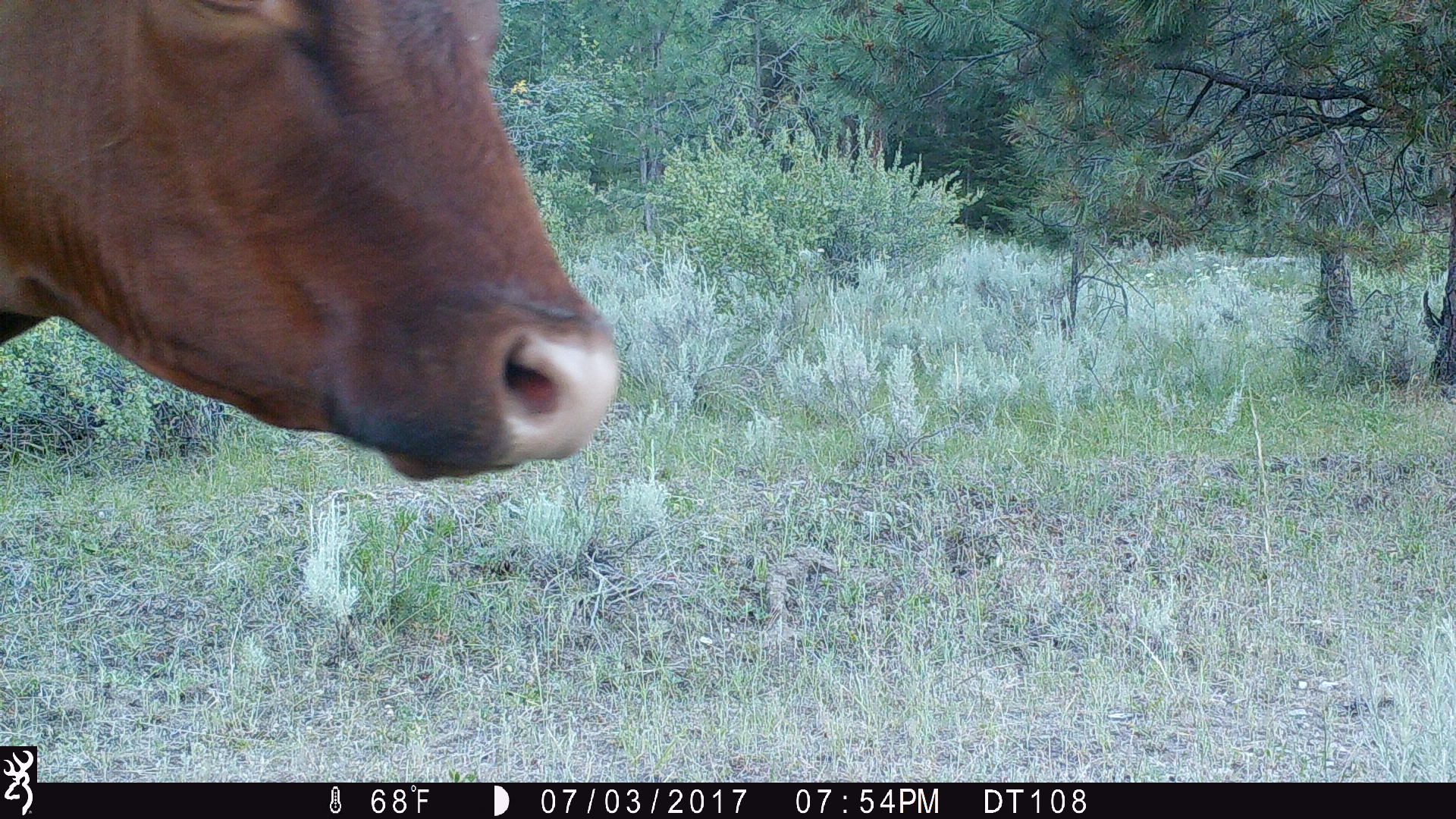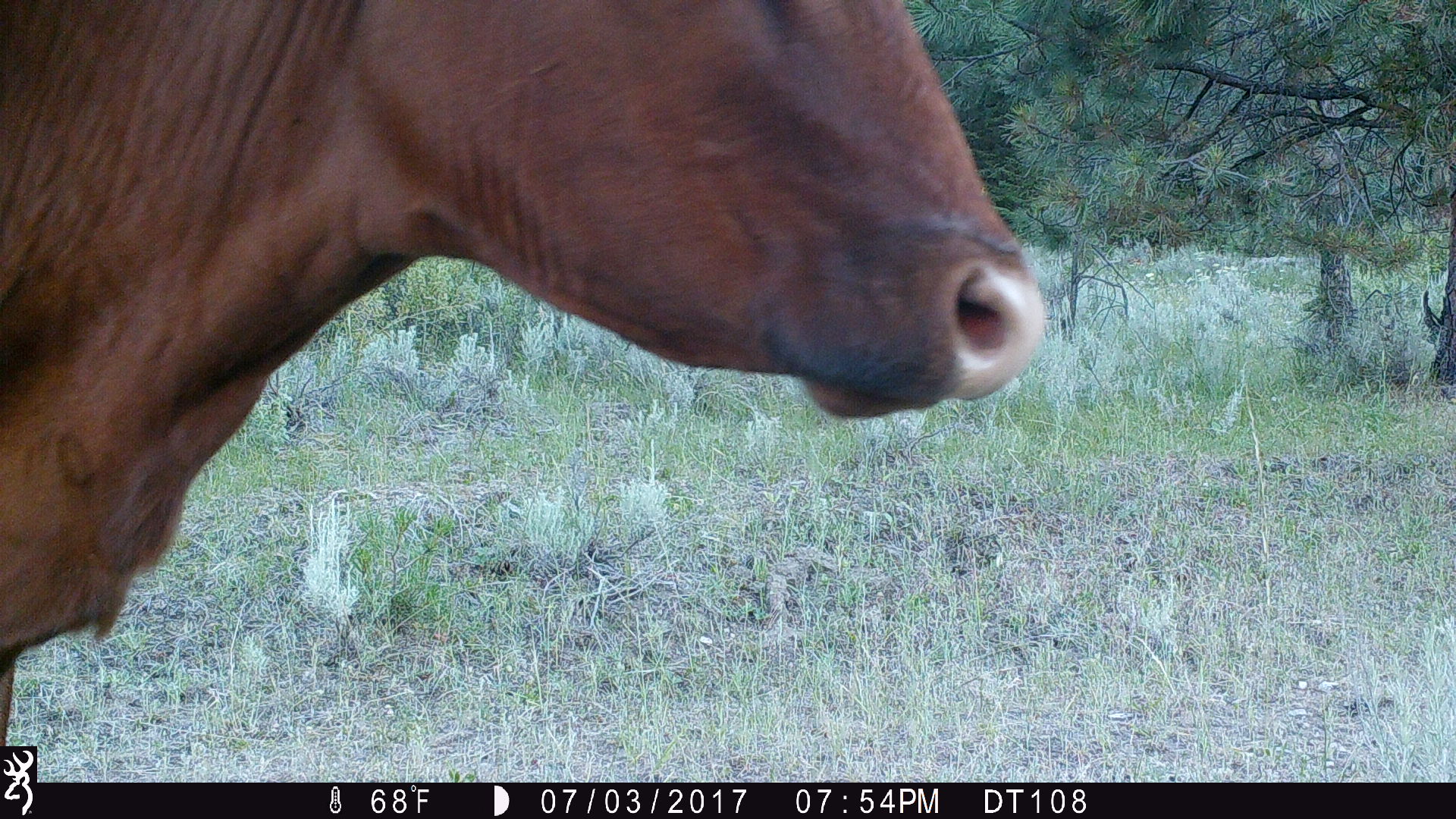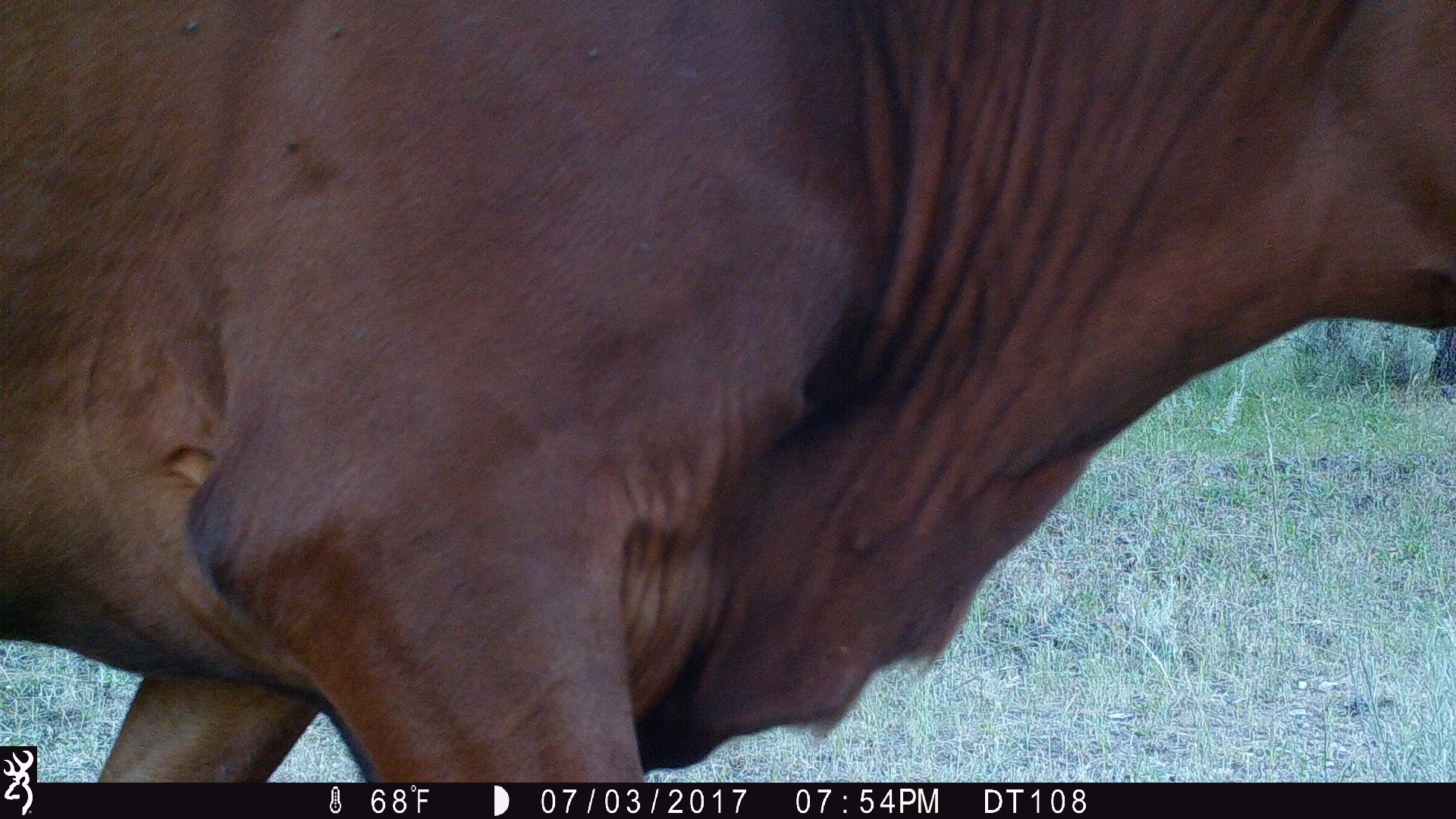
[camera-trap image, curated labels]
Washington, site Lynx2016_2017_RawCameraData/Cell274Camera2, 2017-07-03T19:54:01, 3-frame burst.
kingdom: Animalia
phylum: Chordata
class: Mammalia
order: Artiodactyla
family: Bovidae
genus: Bos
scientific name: Bos taurus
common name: domestic cattle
Domestic cattle (Bos taurus). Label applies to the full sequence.